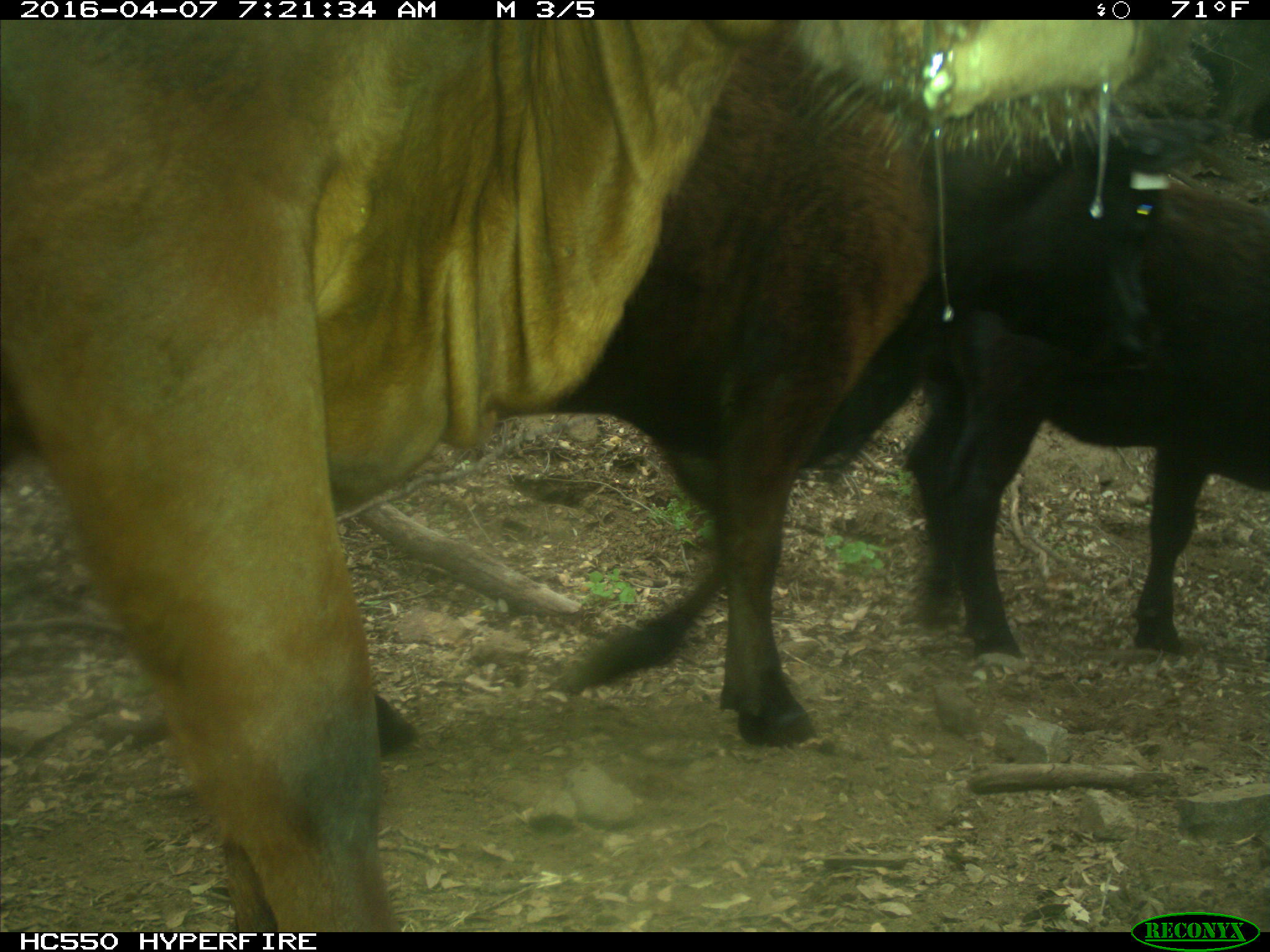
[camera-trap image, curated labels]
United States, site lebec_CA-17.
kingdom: Animalia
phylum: Chordata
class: Mammalia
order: Artiodactyla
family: Bovidae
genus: Bos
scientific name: Bos taurus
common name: domestic cow